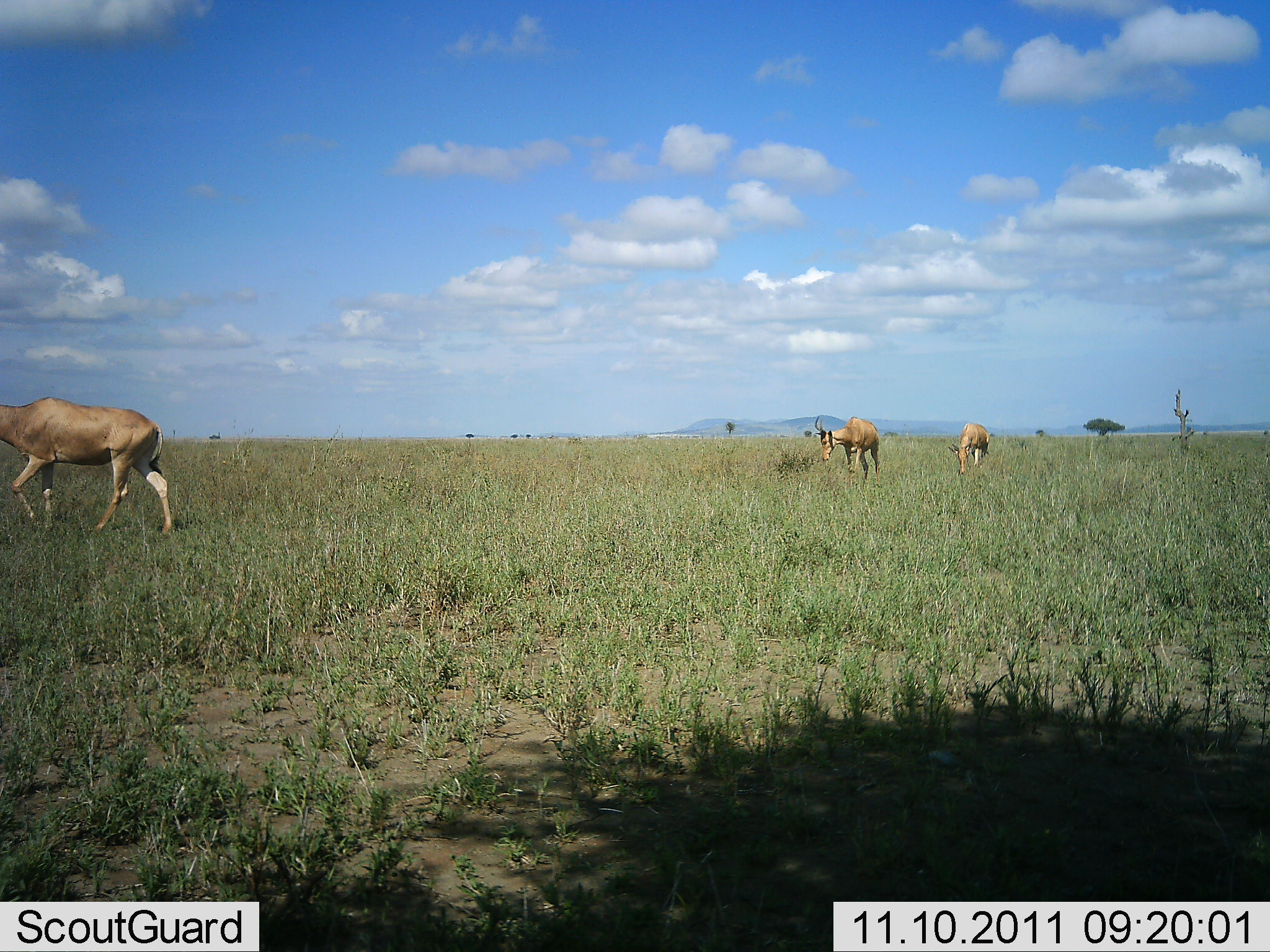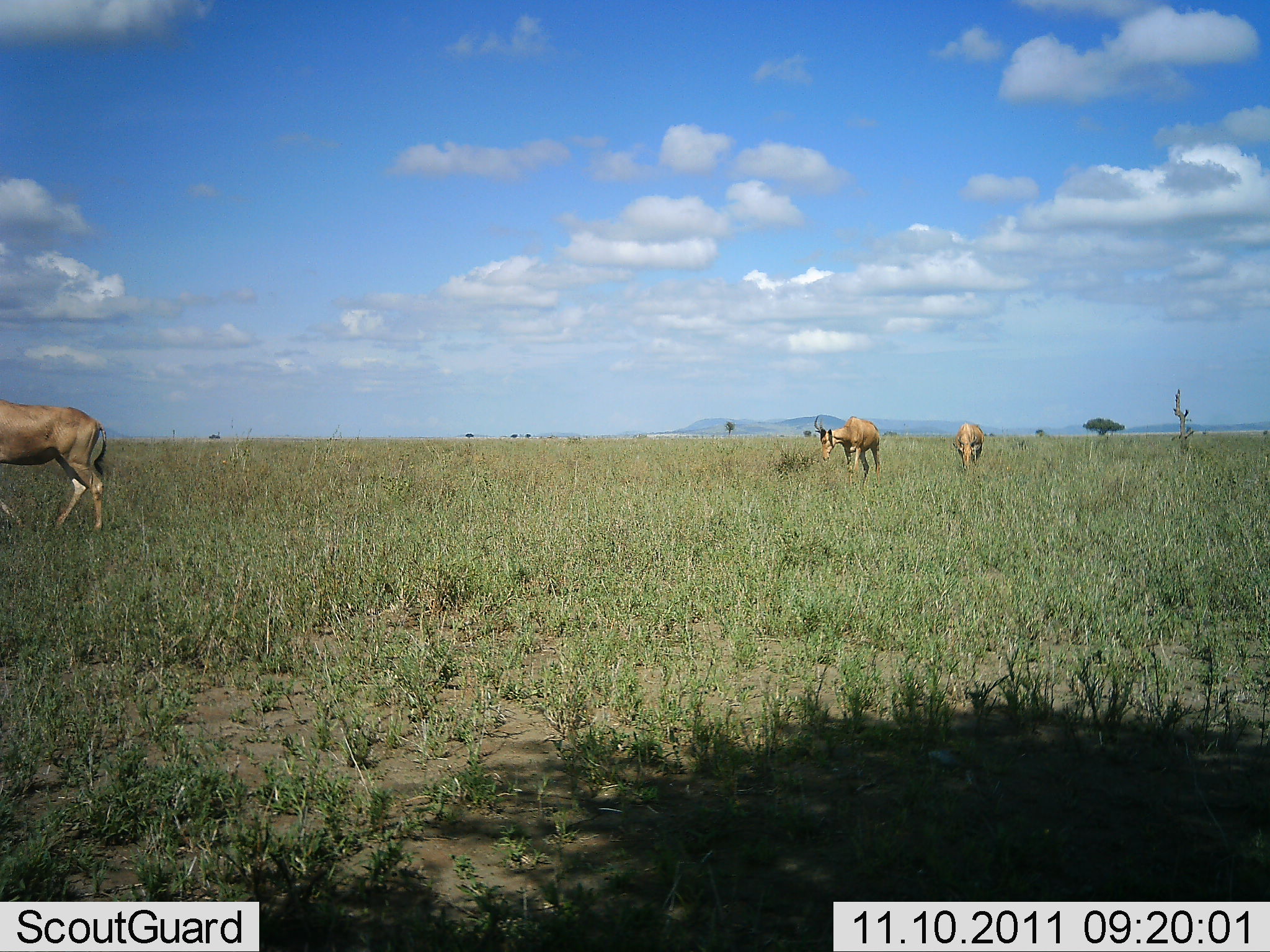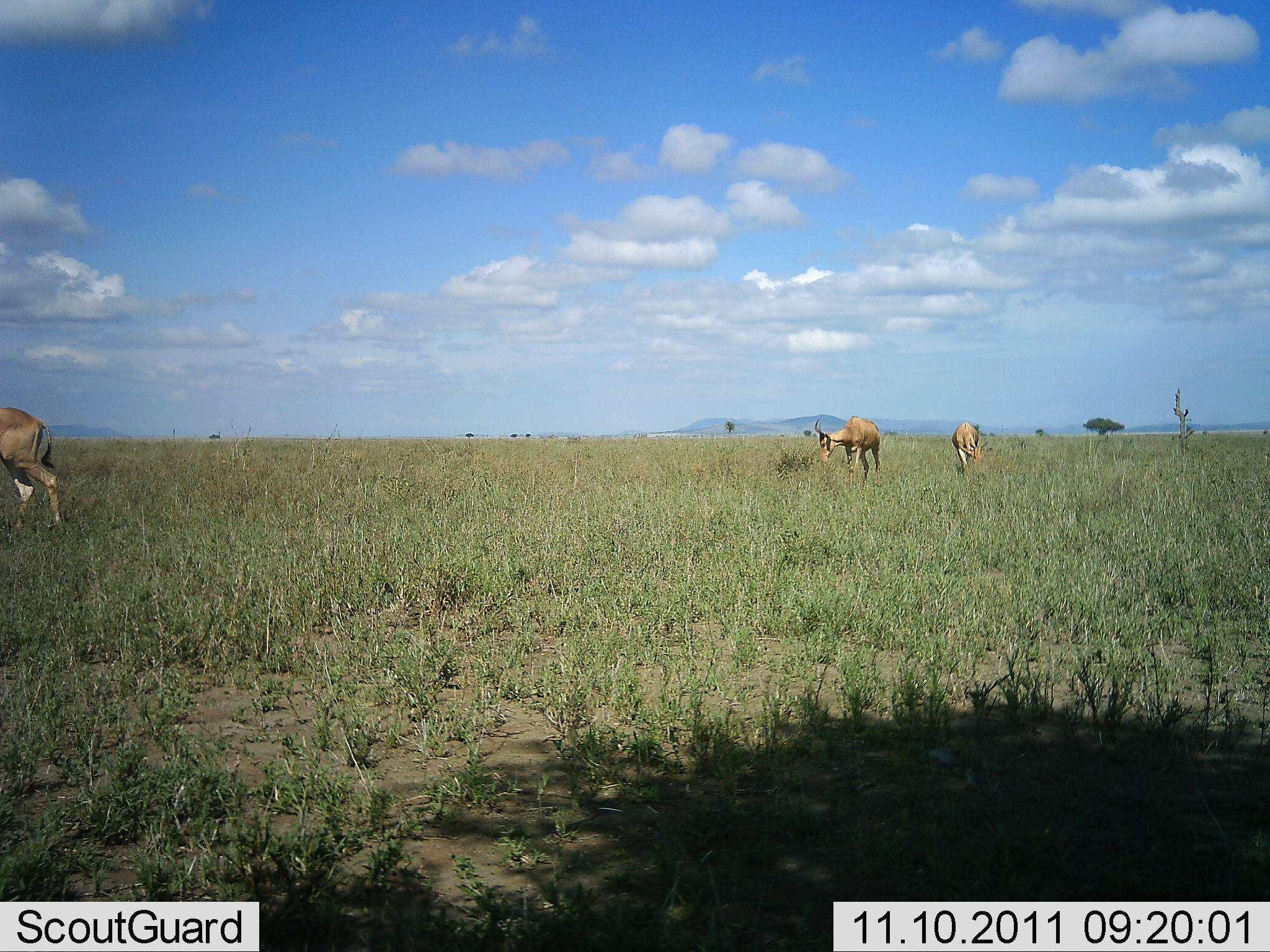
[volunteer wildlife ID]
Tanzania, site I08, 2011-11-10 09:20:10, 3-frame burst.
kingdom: Animalia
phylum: Chordata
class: Mammalia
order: Artiodactyla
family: Bovidae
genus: Alcelaphus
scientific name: Alcelaphus buselaphus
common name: hartebeest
Hartebeest (Alcelaphus buselaphus), count 3. Behavior (volunteer vote fractions): standing 21%, resting 0%, moving 57%, interacting 0%. Young present (vote fraction): 0%. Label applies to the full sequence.